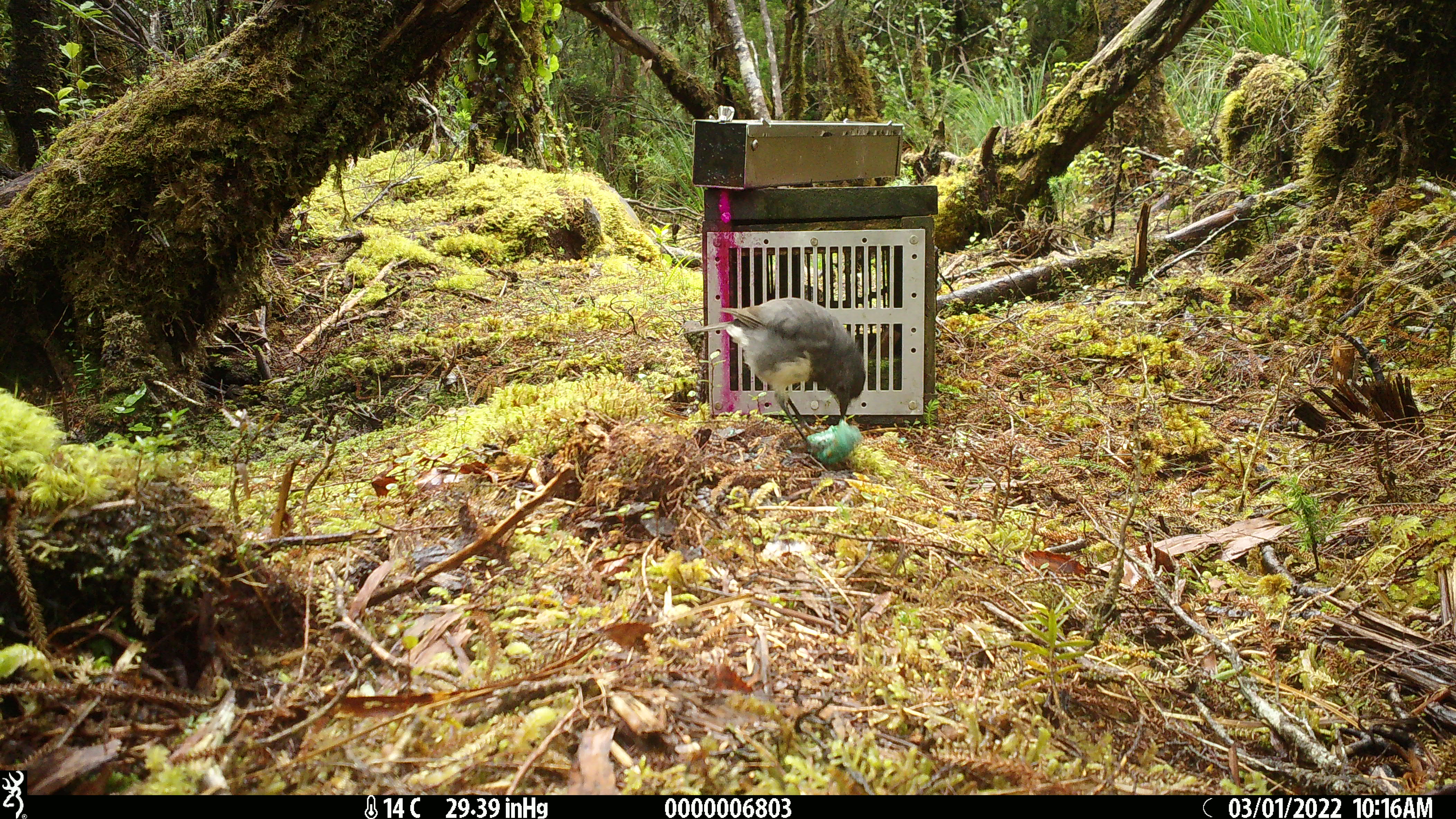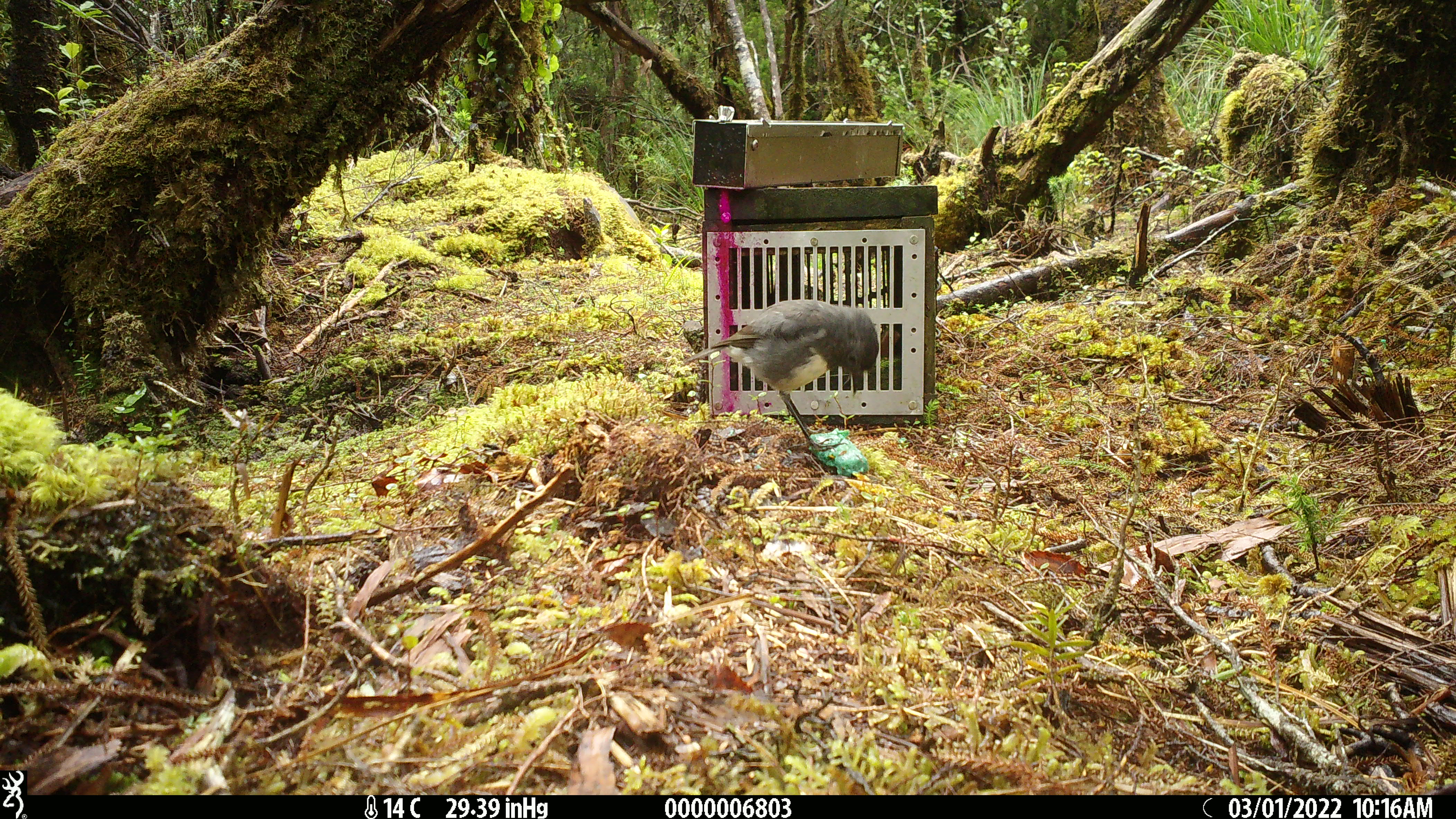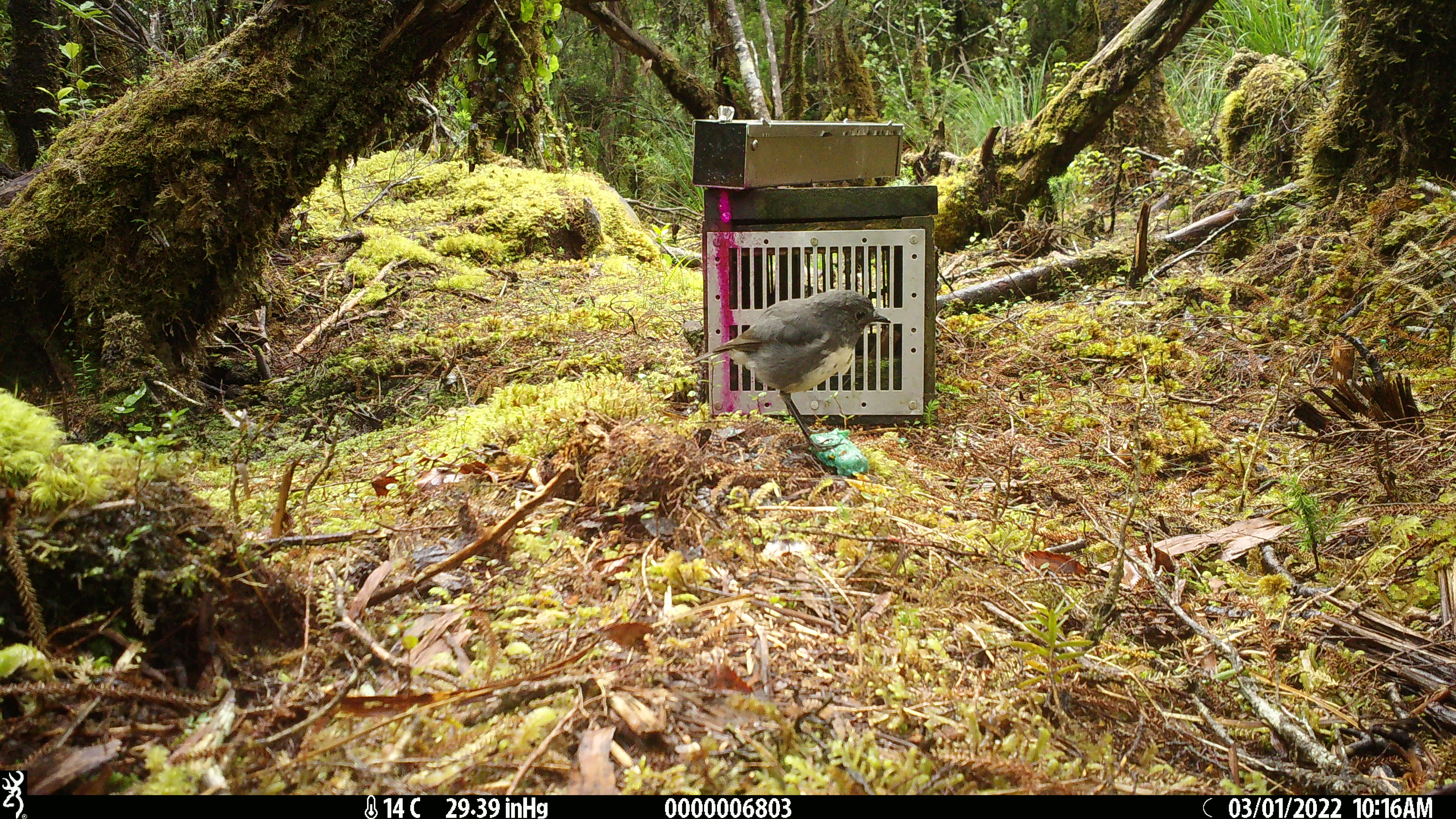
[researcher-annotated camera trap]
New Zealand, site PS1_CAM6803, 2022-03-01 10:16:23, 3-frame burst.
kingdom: Animalia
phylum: Chordata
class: Aves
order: Passeriformes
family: Petroicidae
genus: Petroica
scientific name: Petroica australis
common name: new zealand robin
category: robin